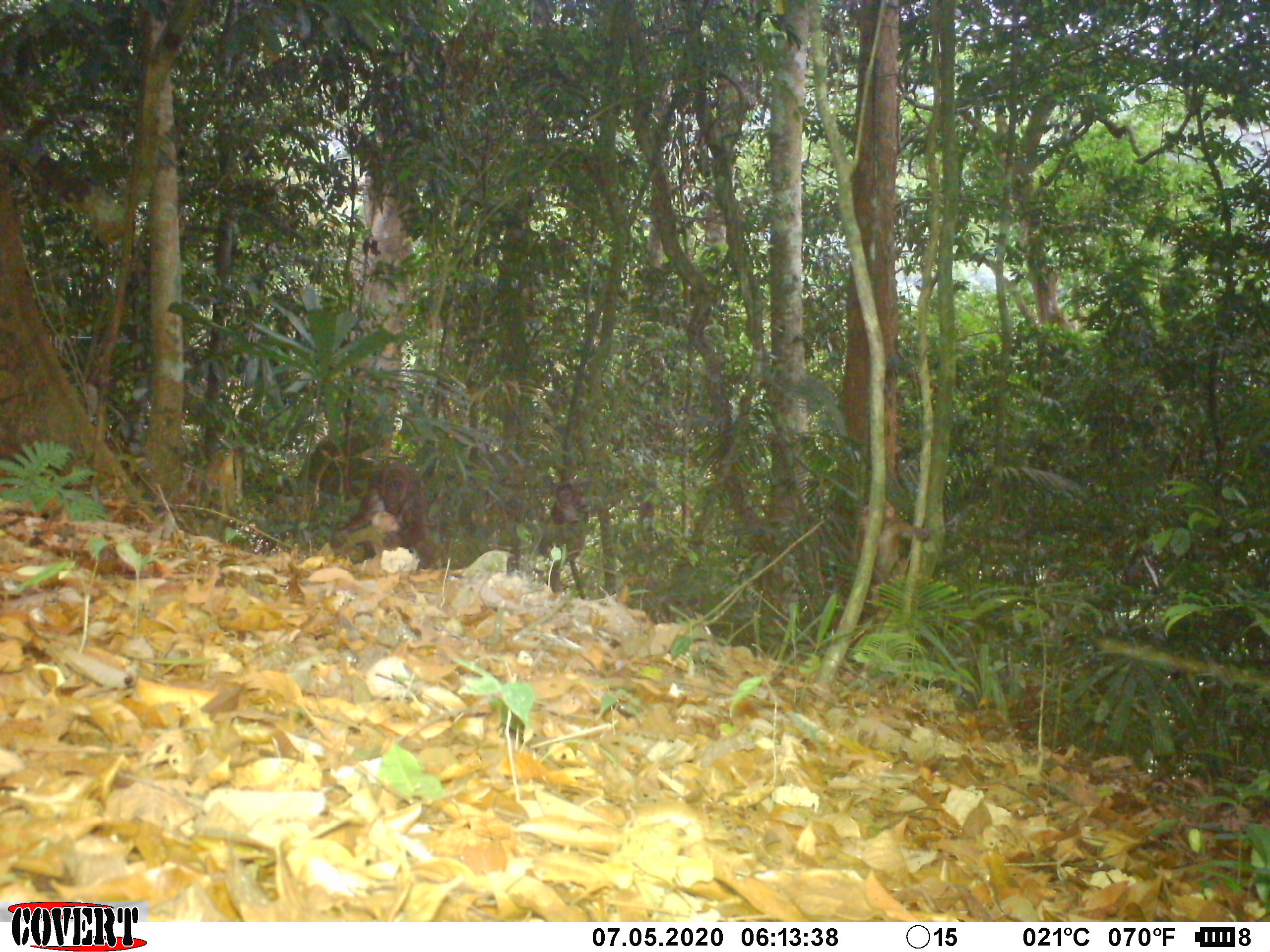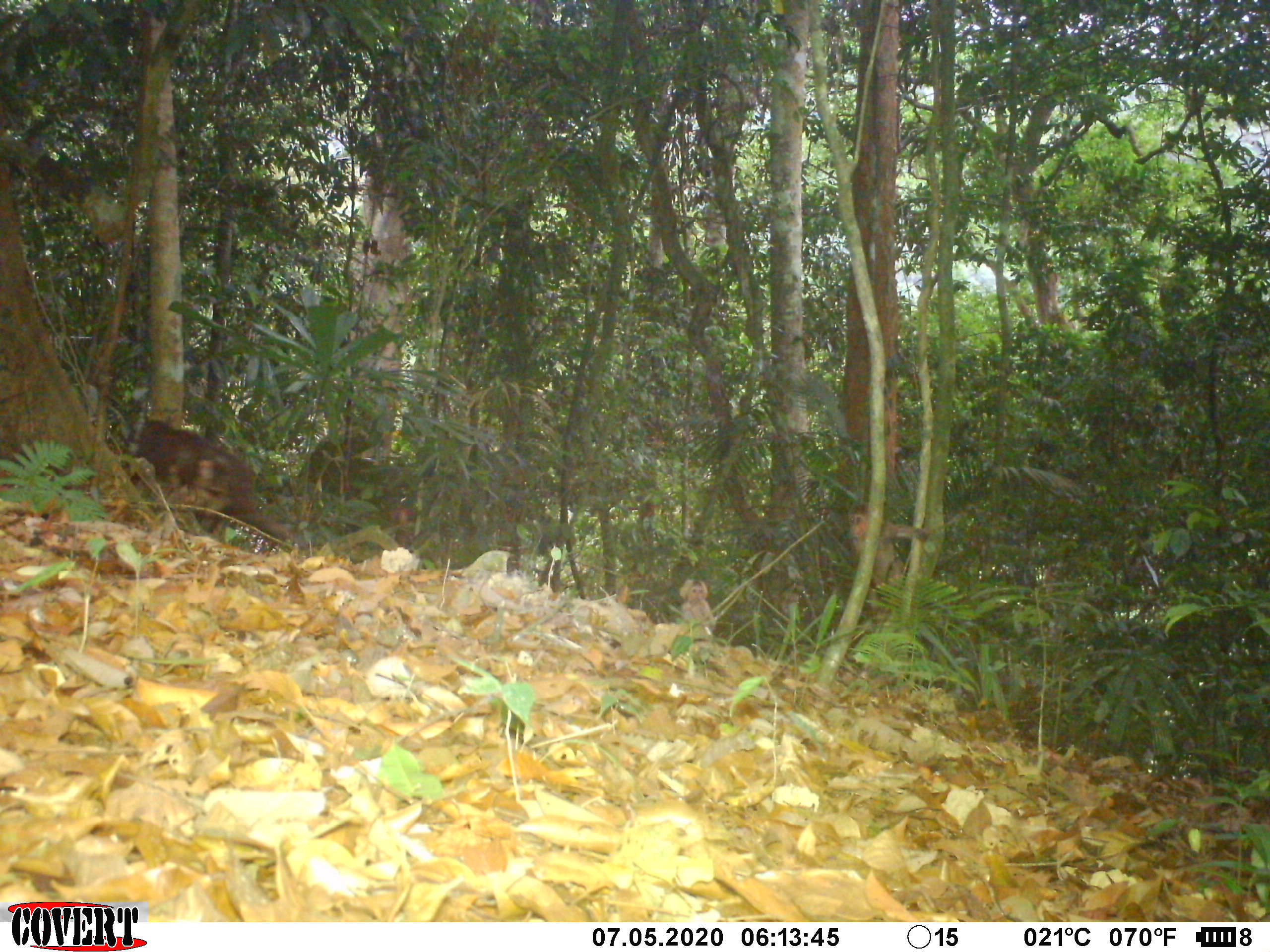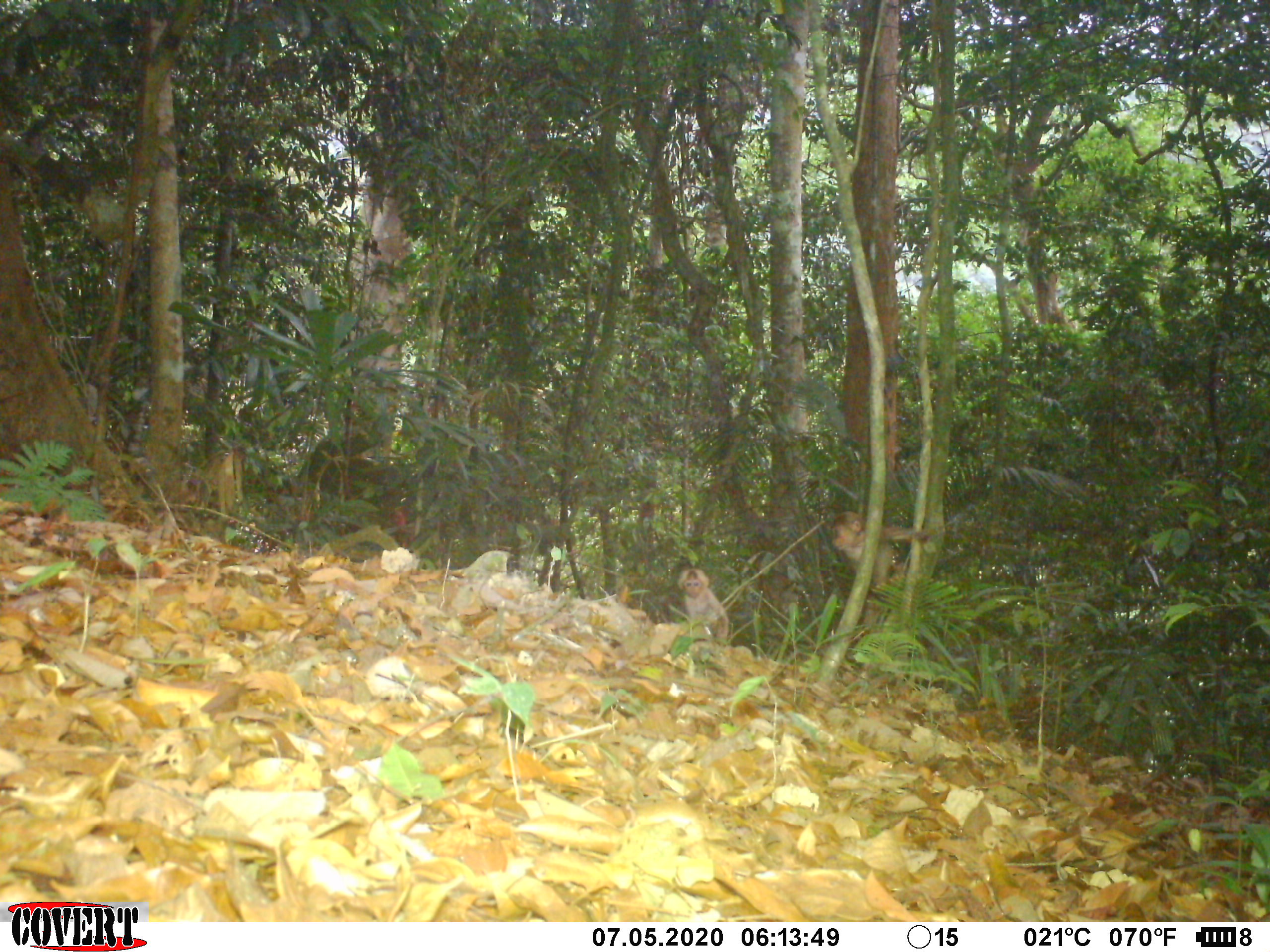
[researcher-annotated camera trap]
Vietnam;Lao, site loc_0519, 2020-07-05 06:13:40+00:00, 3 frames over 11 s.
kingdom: Animalia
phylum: Chordata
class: Mammalia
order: Primates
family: Cercopithecidae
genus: Macaca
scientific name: Macaca arctoides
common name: stump-tailed macaque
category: stump tailed macaque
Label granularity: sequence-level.